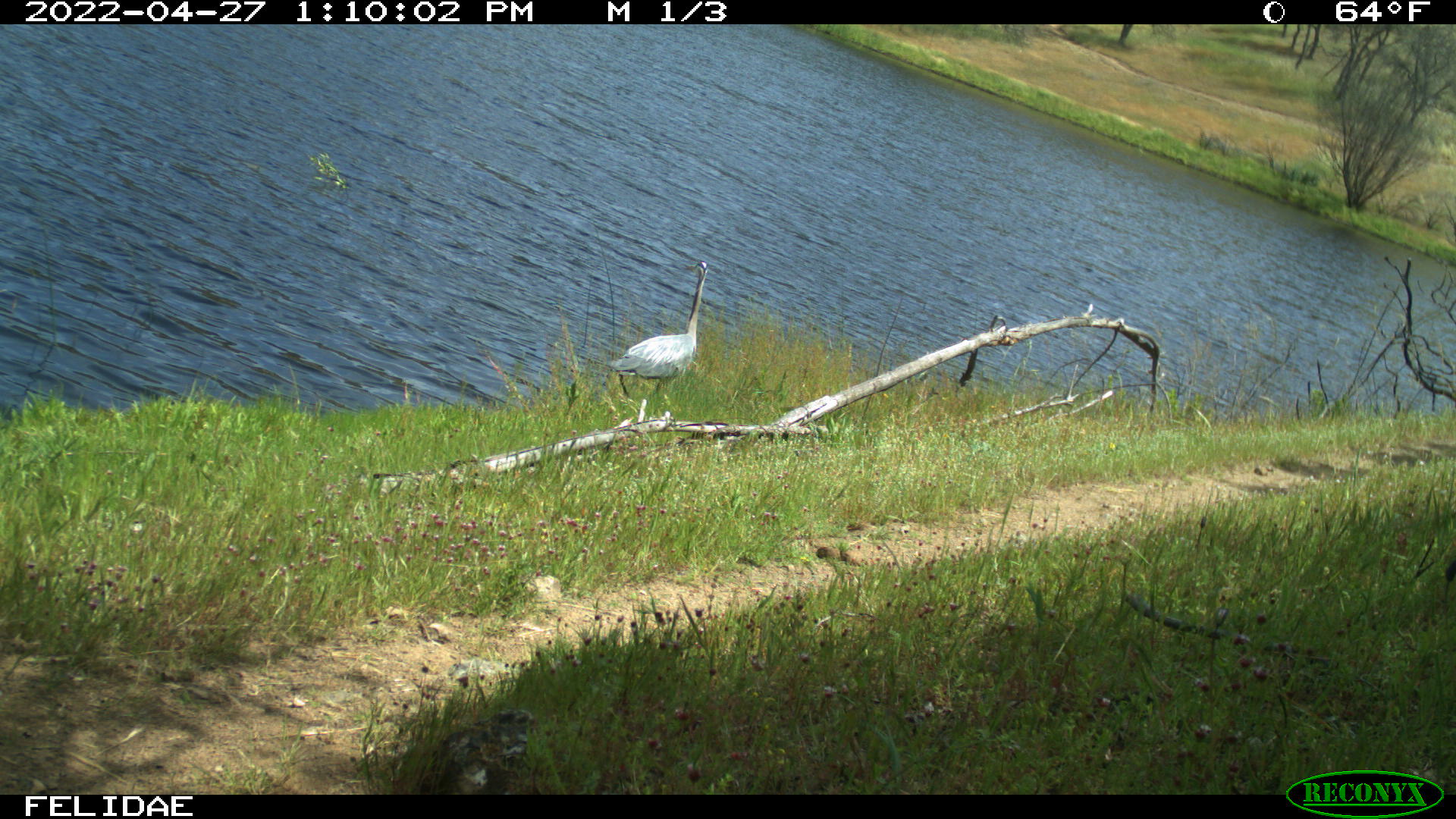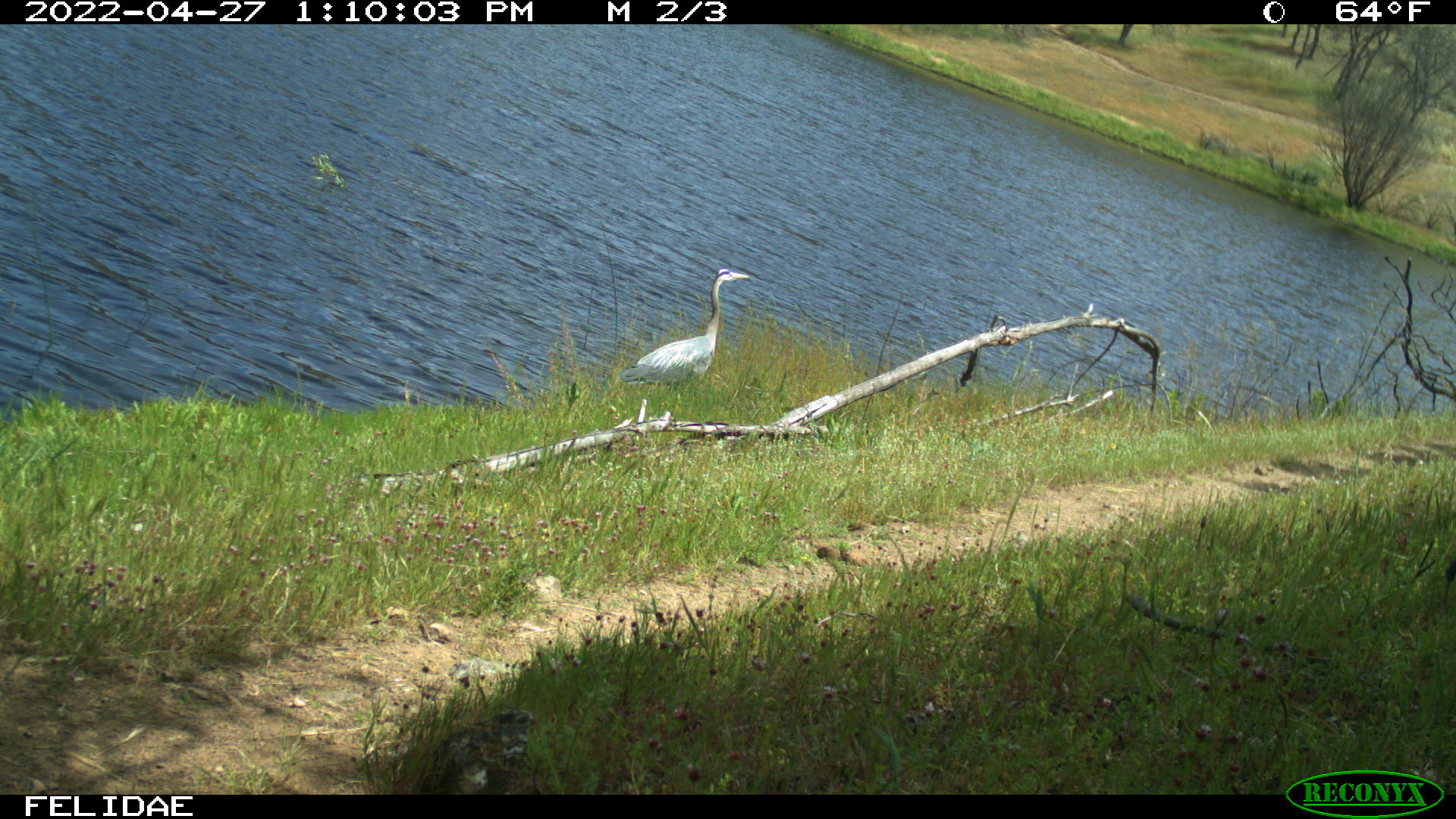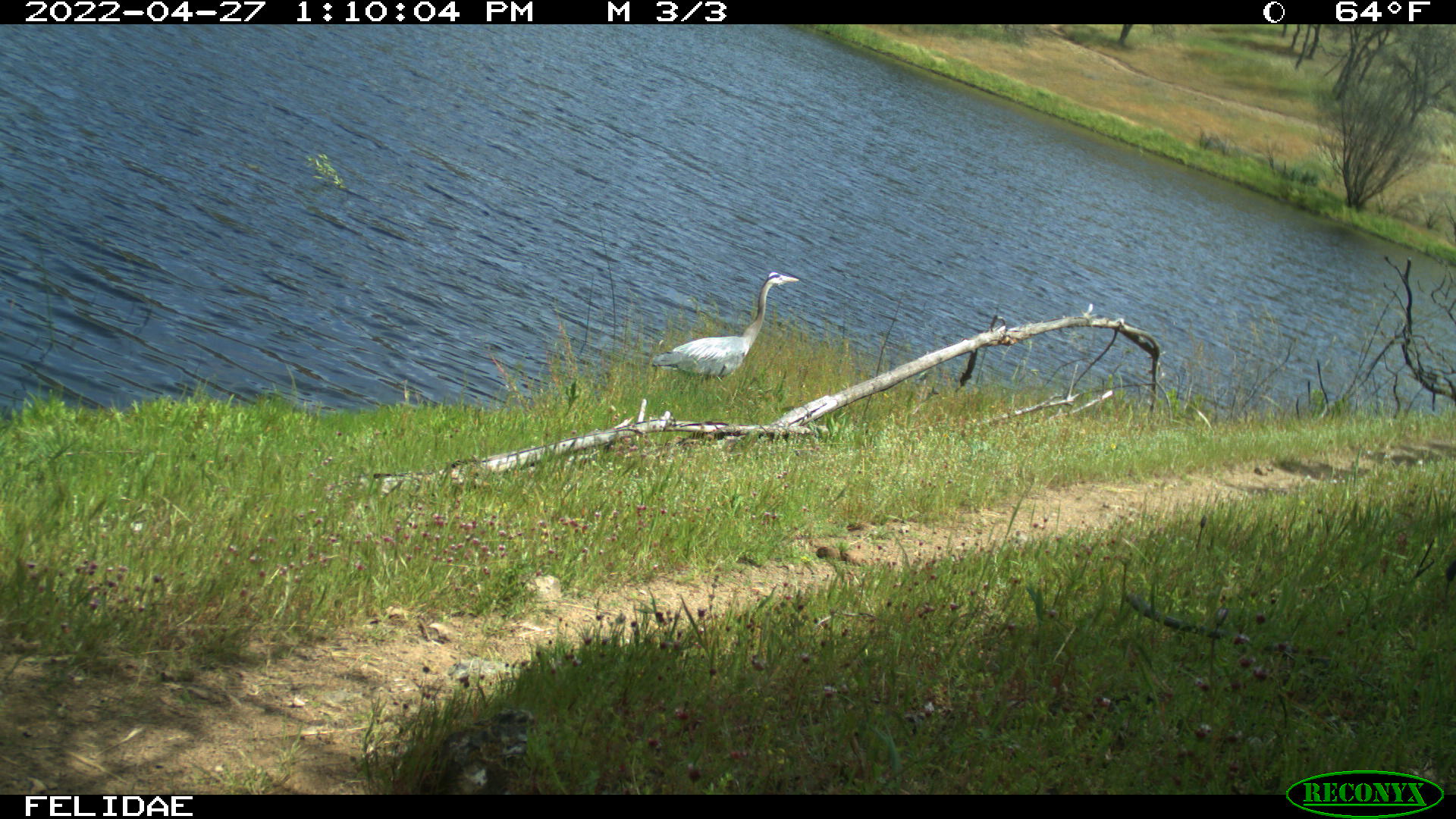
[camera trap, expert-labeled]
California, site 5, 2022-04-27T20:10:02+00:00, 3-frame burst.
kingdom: Animalia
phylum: Chordata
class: Aves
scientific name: Aves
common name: bird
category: unknown bird